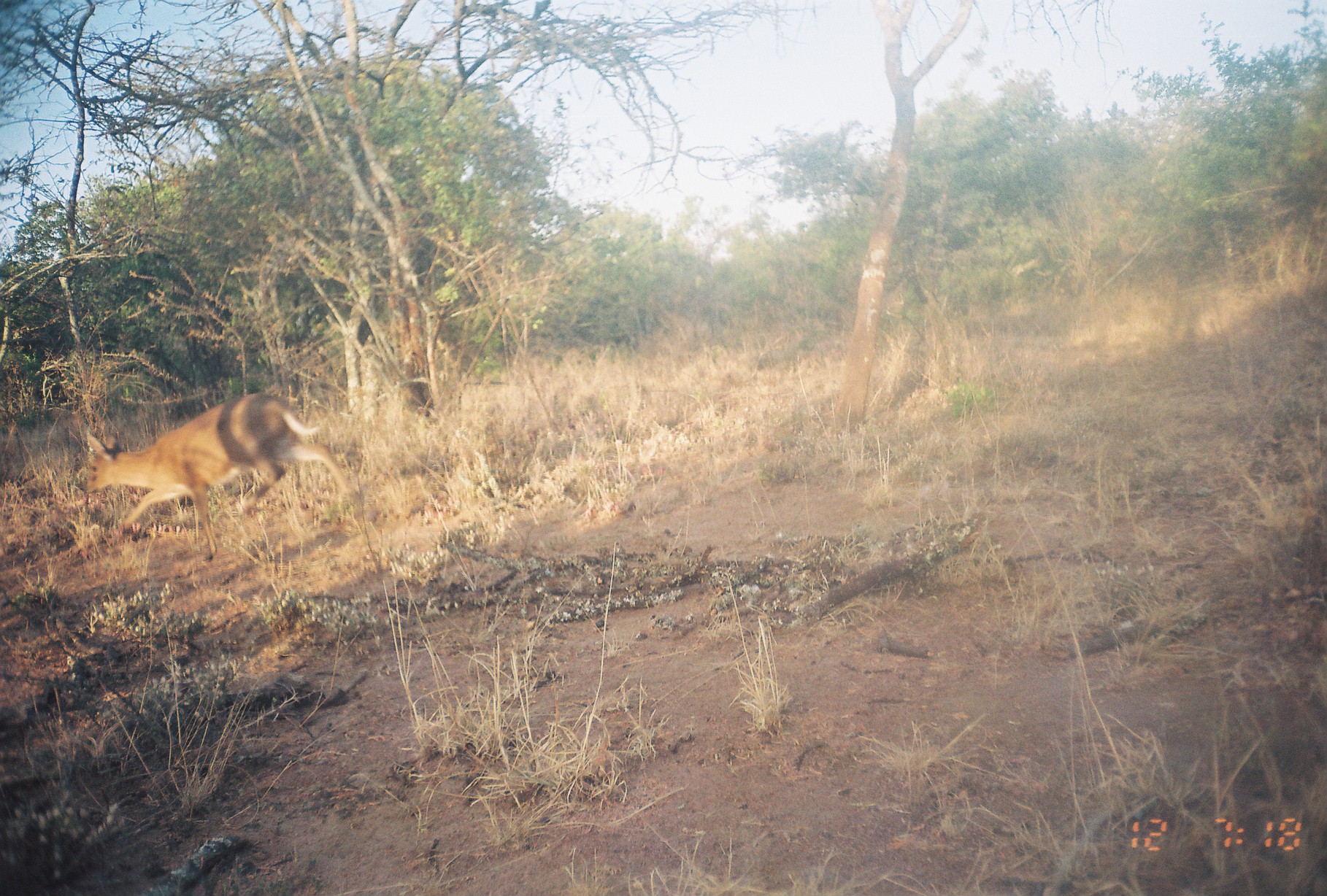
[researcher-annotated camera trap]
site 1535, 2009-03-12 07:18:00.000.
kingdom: Animalia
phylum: Chordata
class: Mammalia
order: Artiodactyla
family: Bovidae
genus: Raphicerus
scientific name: Raphicerus campestris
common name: steenbok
Raphicerus campestris (steenbok), count 1.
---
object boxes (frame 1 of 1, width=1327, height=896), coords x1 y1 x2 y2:
raphicerus campestris: 84 394 355 561